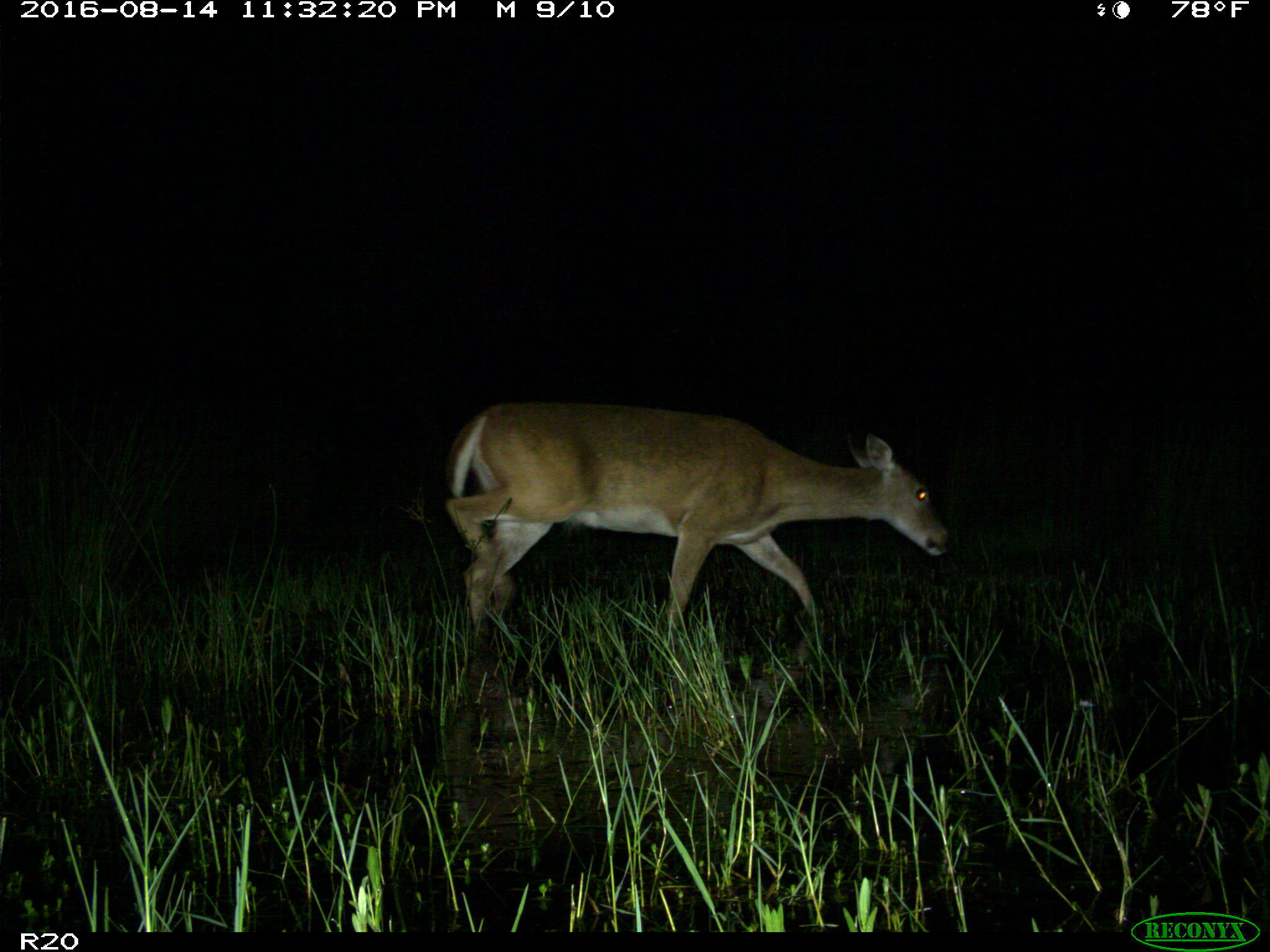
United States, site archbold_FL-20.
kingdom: Animalia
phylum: Chordata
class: Mammalia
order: Artiodactyla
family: Cervidae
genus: Odocoileus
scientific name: Odocoileus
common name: deer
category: unidentified deer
Unidentified deer (deer) (Odocoileus).